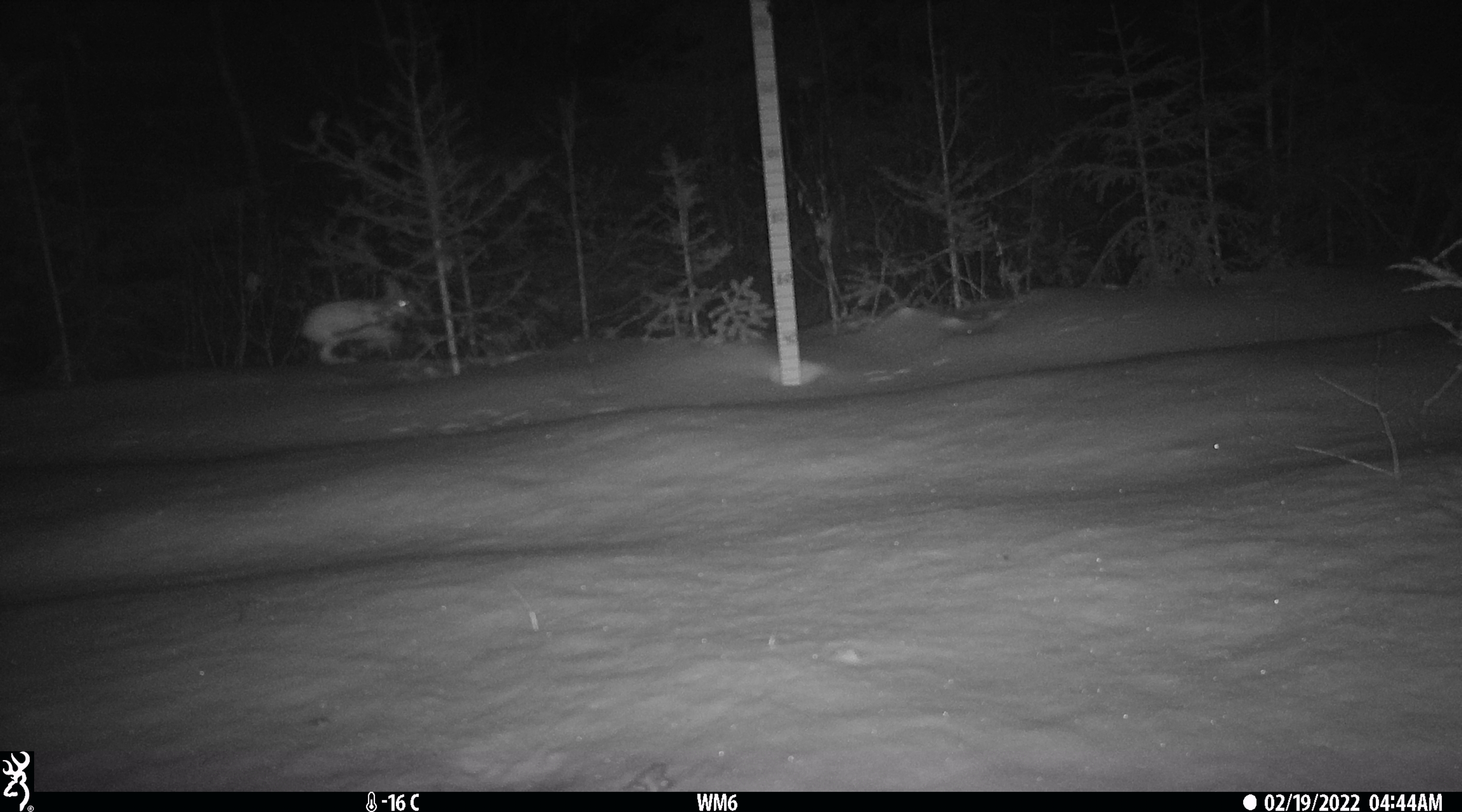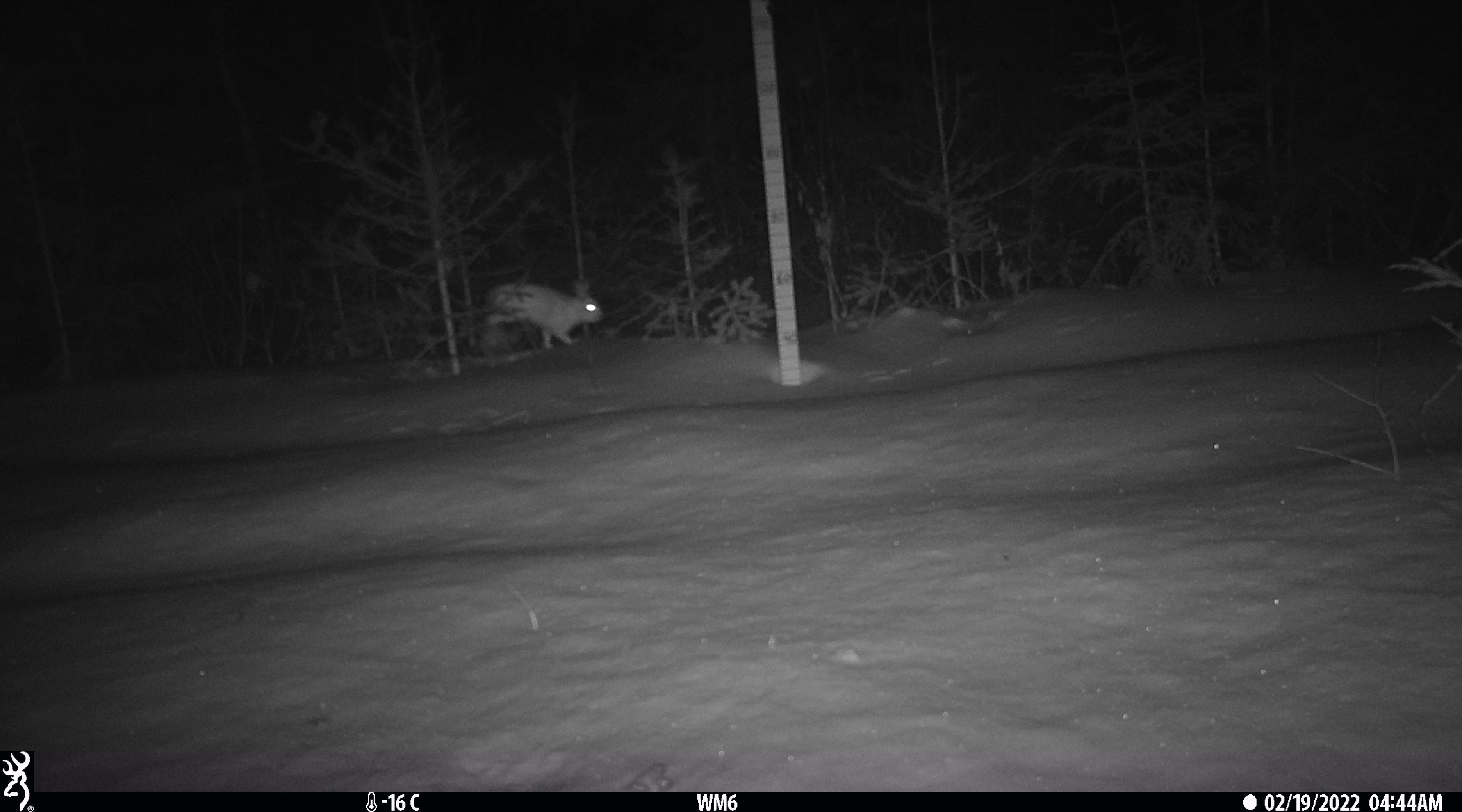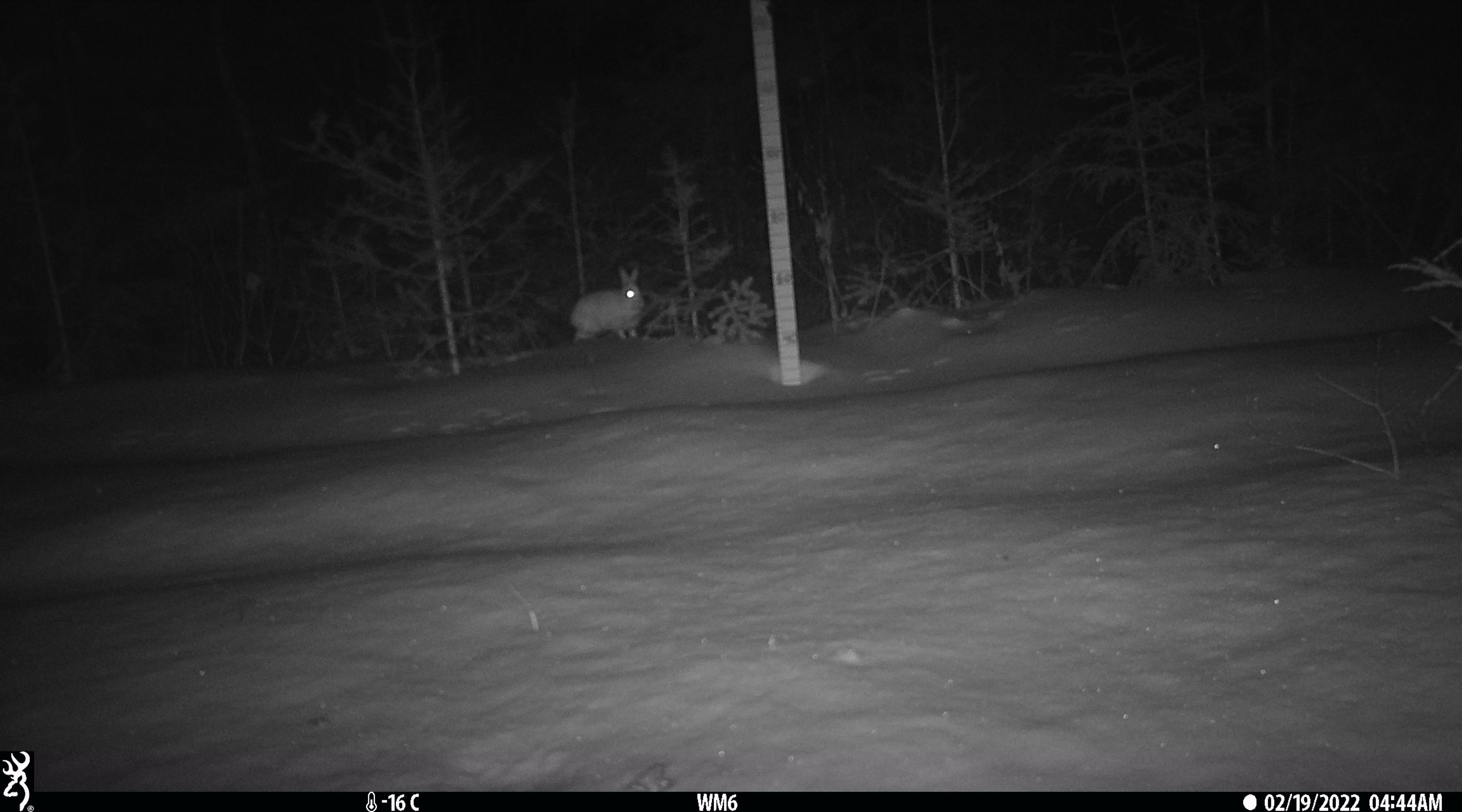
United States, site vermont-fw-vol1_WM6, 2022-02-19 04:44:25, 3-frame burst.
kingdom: Animalia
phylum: Chordata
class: Mammalia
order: Lagomorpha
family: Leporidae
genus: Lepus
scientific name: Lepus americanus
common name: snowshoe hare